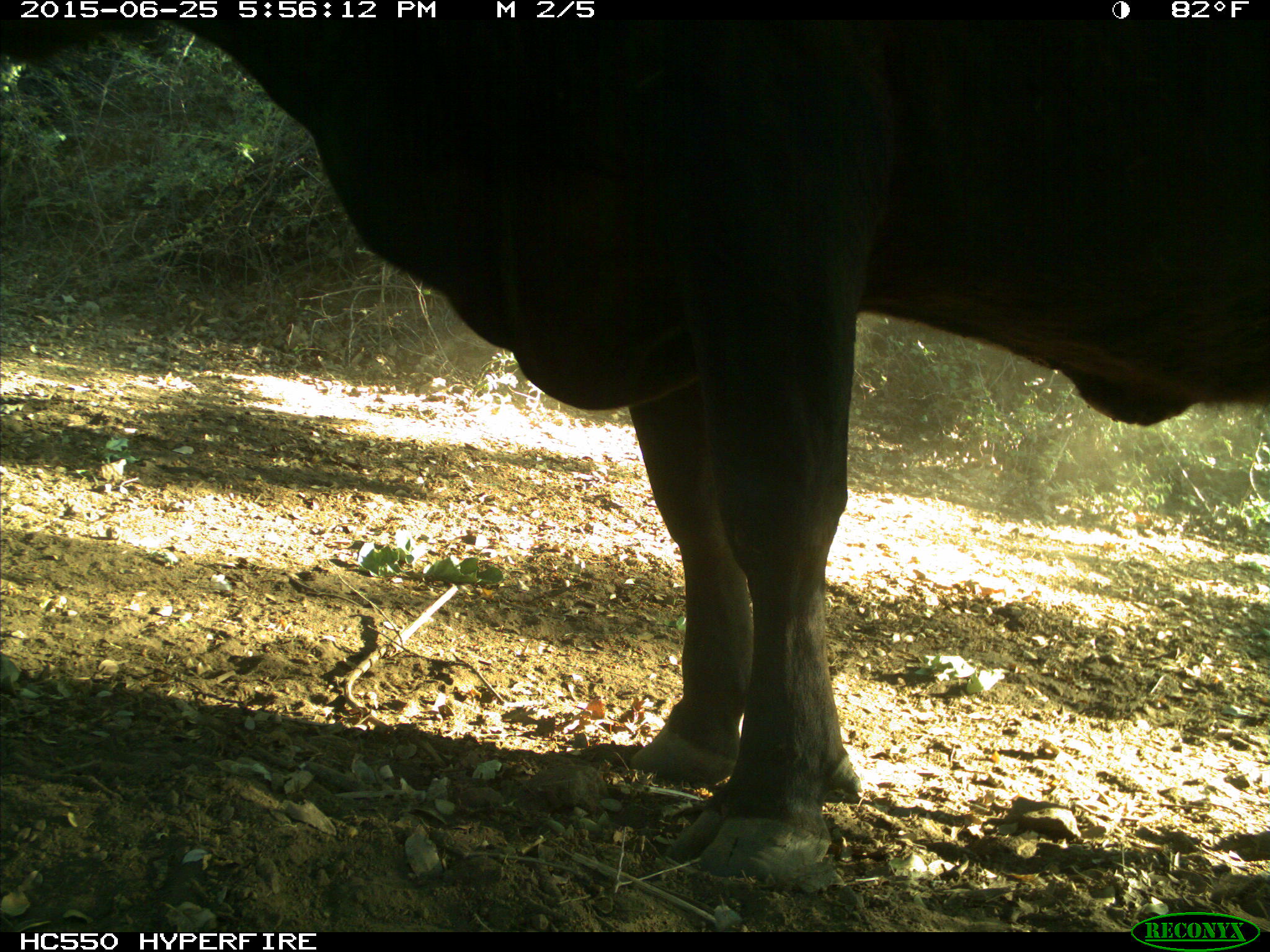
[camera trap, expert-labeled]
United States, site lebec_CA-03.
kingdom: Animalia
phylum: Chordata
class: Mammalia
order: Artiodactyla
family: Bovidae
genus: Bos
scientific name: Bos taurus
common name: domestic cow